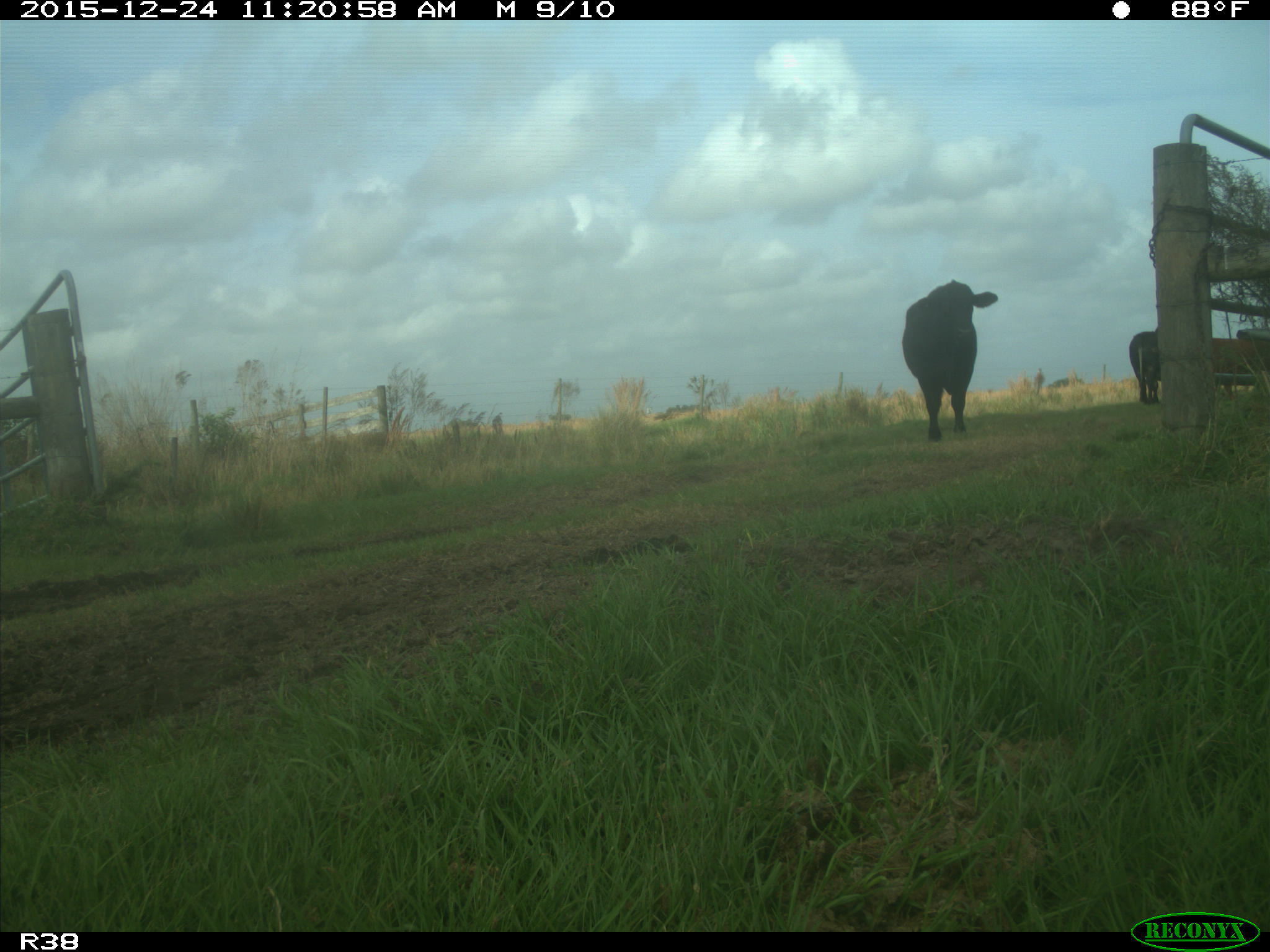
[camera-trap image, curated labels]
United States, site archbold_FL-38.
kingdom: Animalia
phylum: Chordata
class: Mammalia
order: Artiodactyla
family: Bovidae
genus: Bos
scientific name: Bos taurus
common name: domestic cow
Bos taurus (domestic cow).